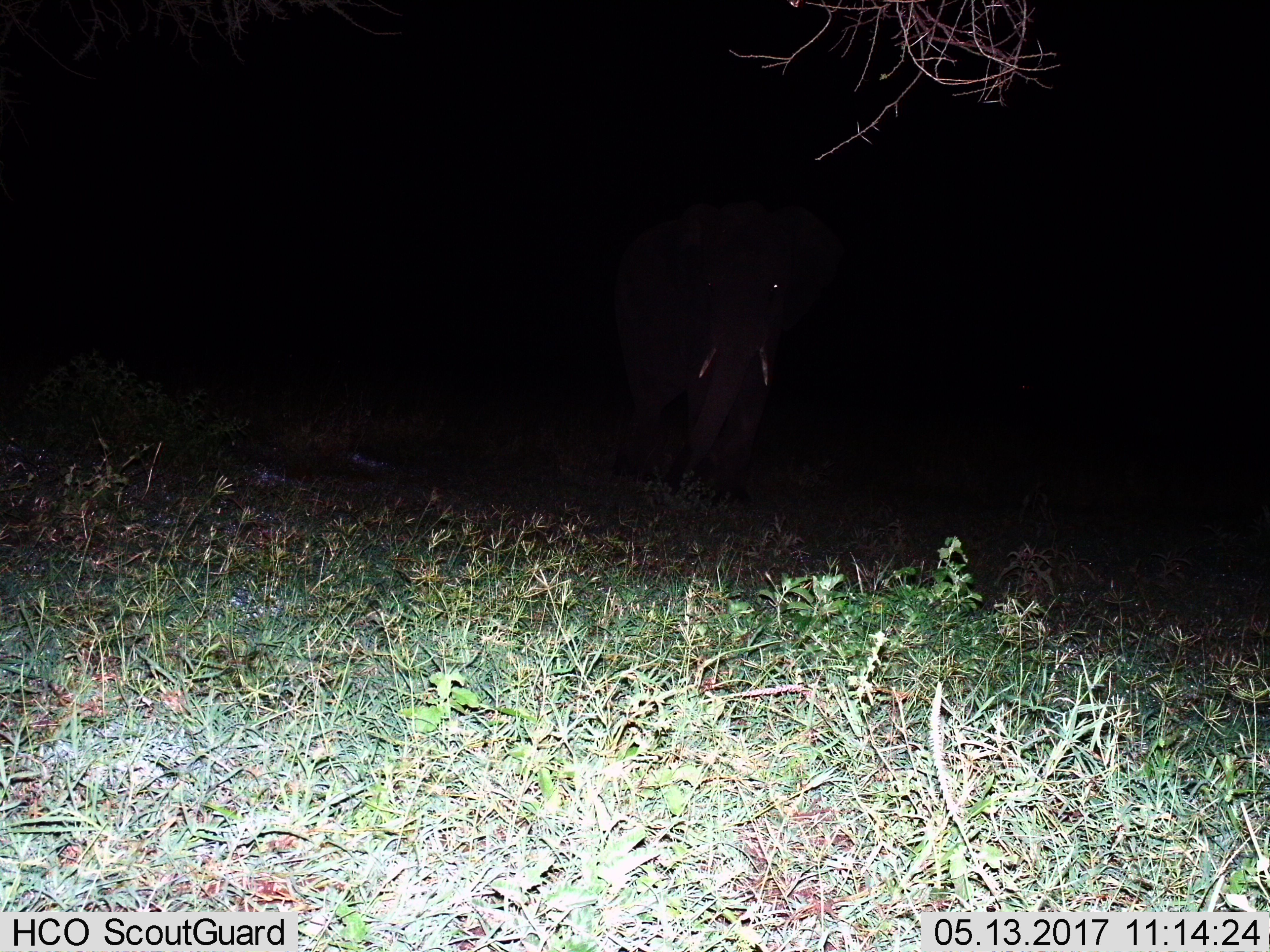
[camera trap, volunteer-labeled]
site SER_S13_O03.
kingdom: Animalia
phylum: Chordata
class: Mammalia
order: Proboscidea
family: Elephantidae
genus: Loxodonta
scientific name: Loxodonta africana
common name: african bush elephant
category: elephant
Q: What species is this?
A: Elephant (african bush elephant) (Loxodonta africana).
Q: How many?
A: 1.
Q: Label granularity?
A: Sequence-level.